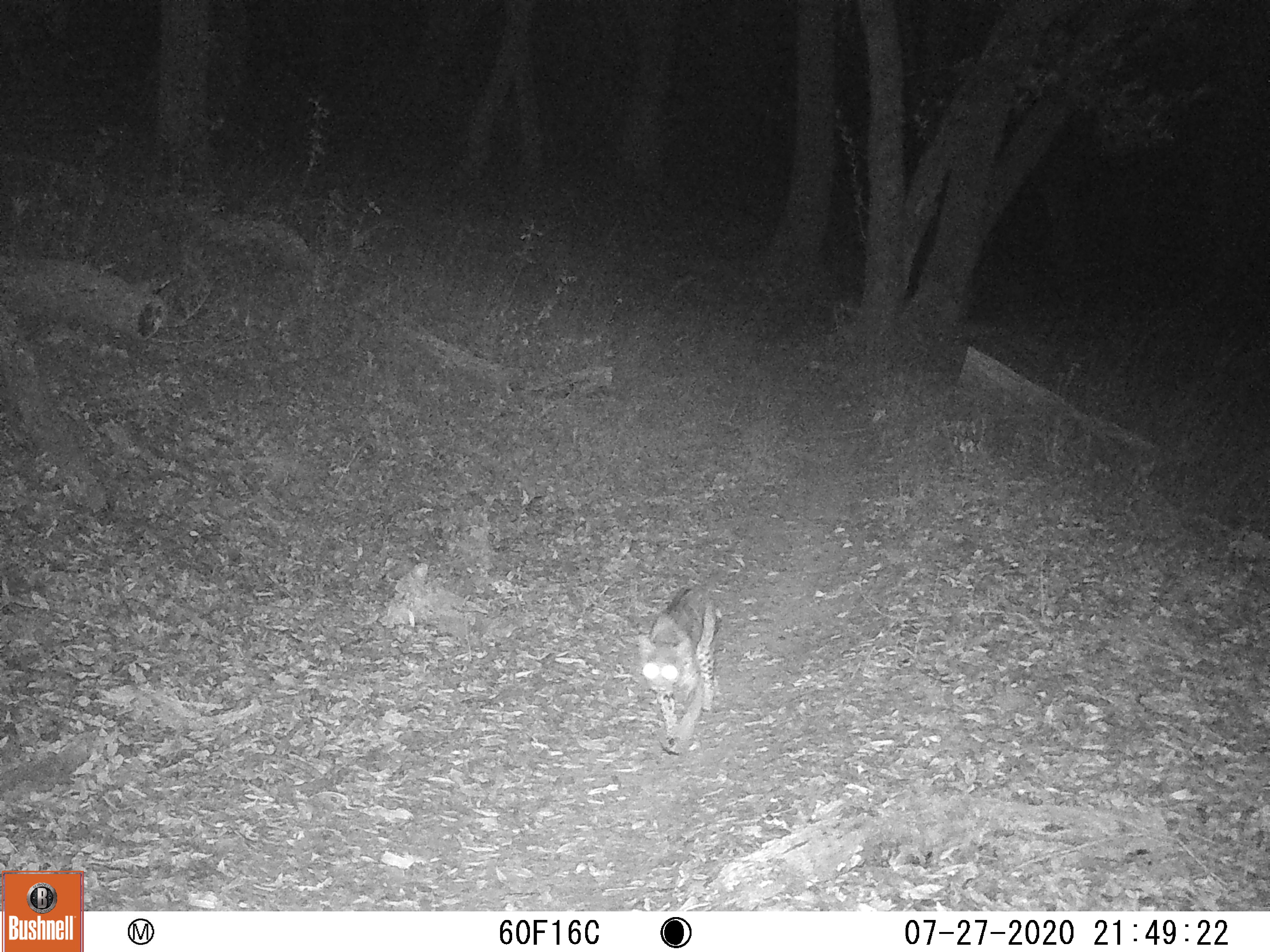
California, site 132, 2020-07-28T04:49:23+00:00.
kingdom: Animalia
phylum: Chordata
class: Mammalia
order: Carnivora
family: Felidae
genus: Lynx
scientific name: Lynx rufus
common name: bobcat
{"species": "bobcat (Lynx rufus)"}